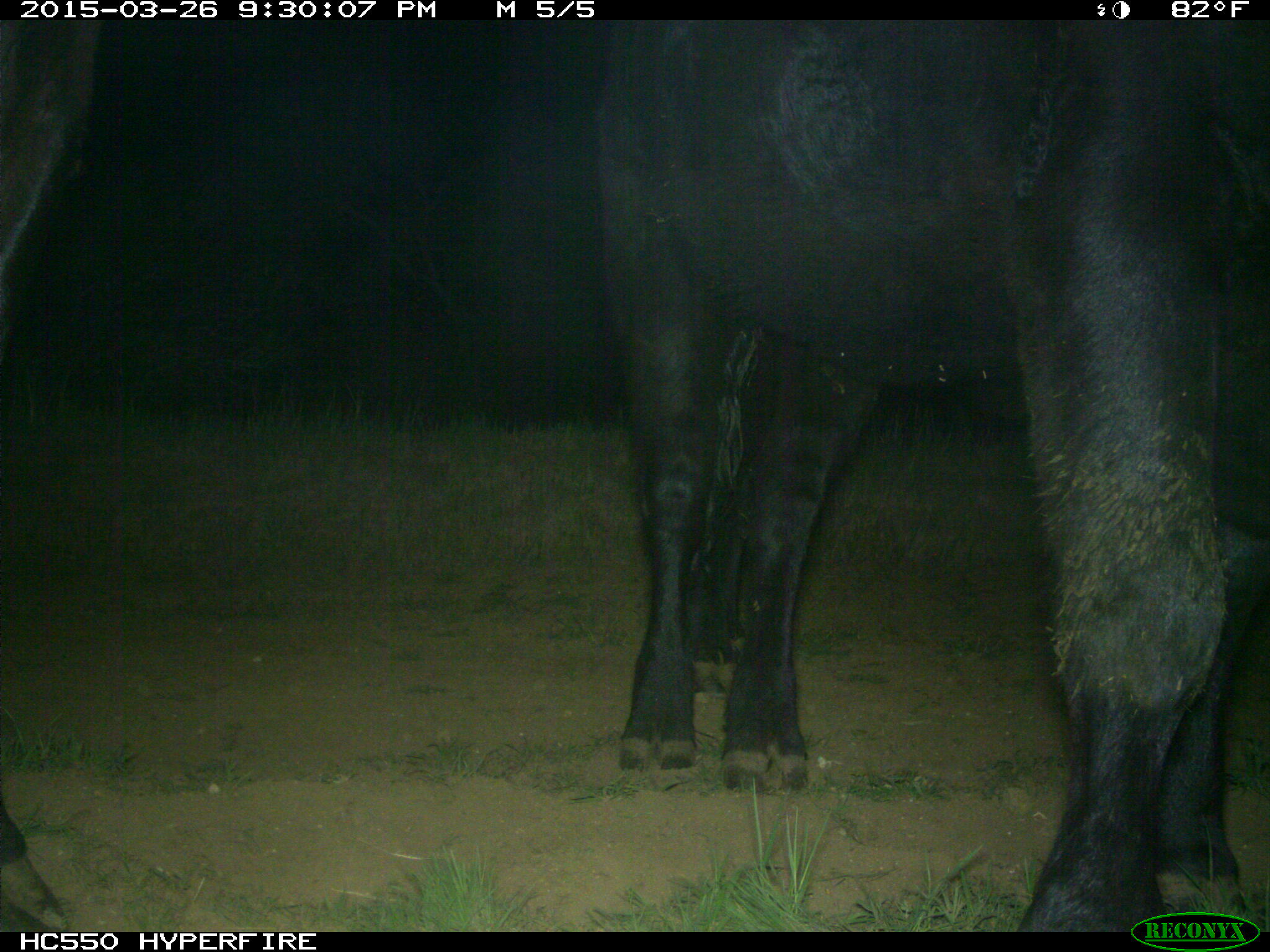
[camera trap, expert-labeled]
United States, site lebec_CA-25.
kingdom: Animalia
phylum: Chordata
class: Mammalia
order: Artiodactyla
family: Bovidae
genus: Bos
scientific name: Bos taurus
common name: domestic cow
Bos taurus (domestic cow).